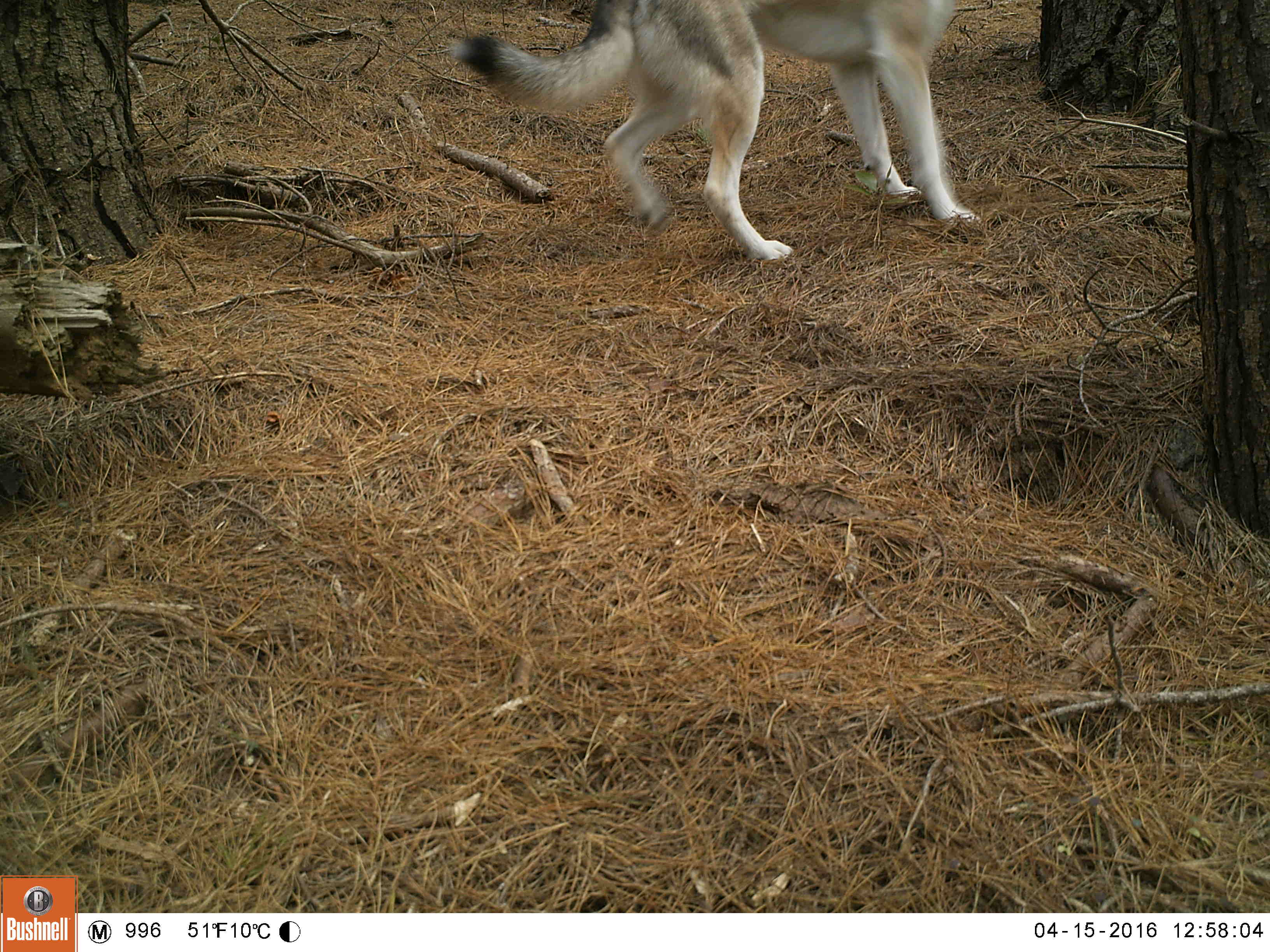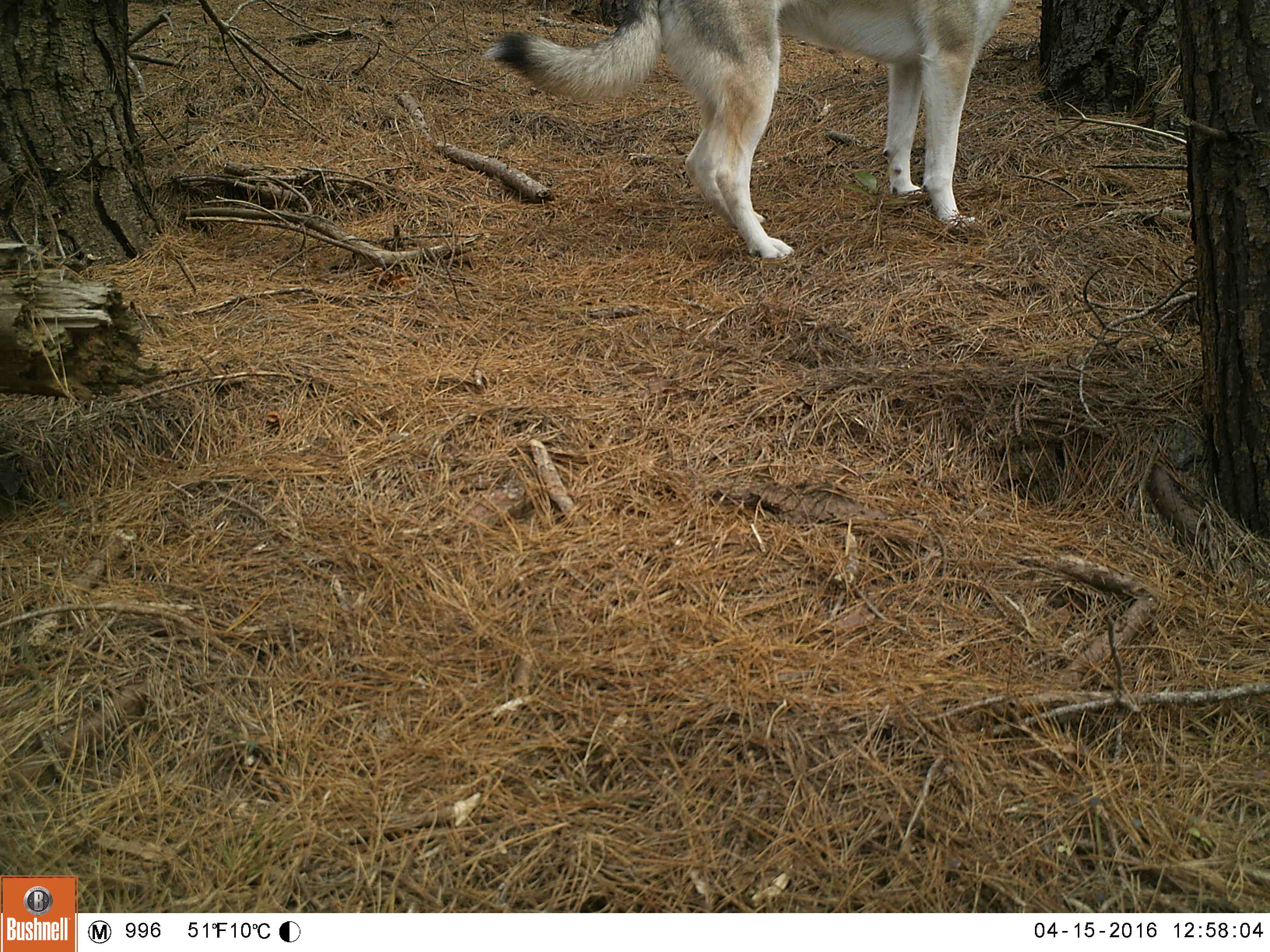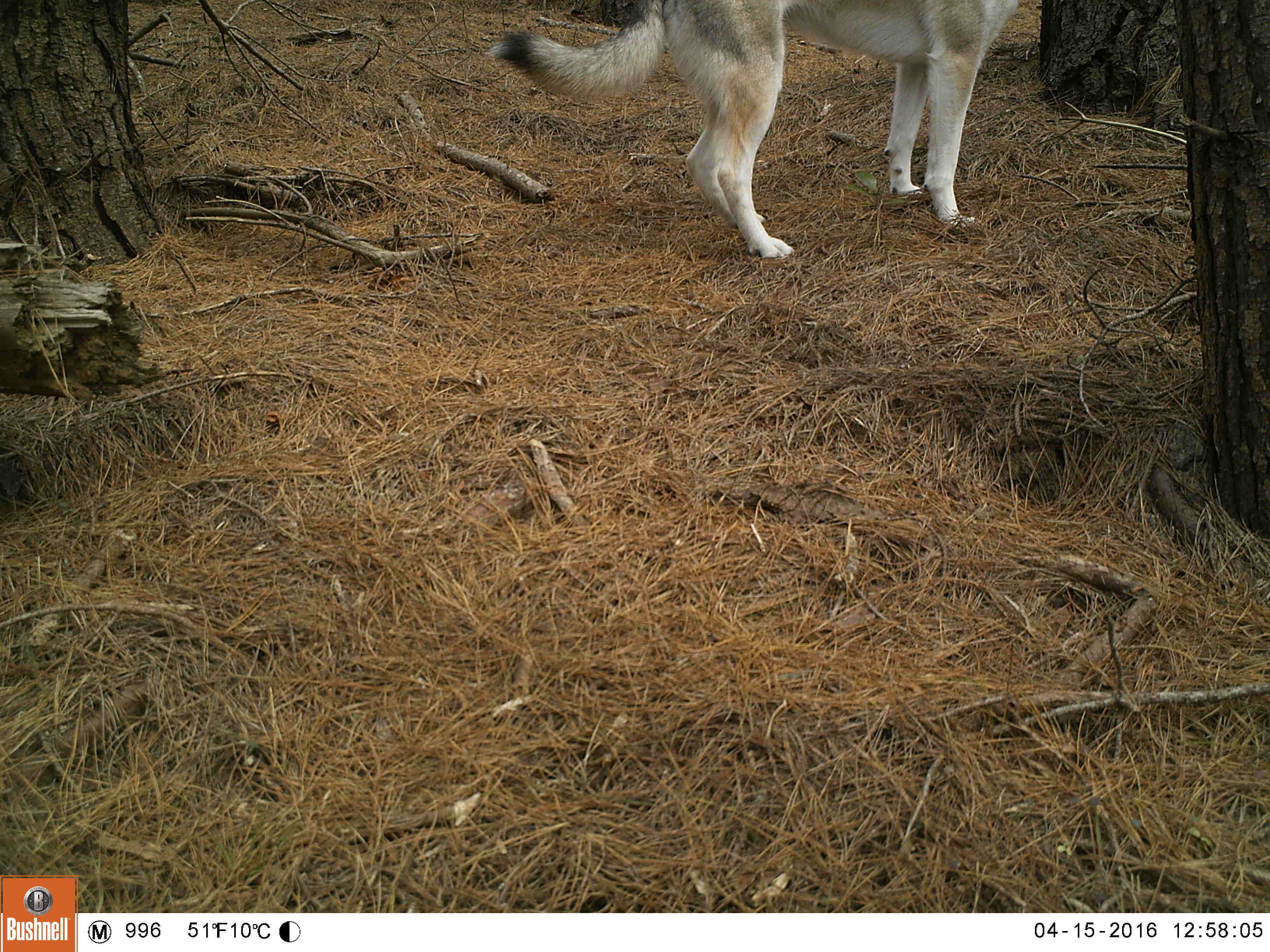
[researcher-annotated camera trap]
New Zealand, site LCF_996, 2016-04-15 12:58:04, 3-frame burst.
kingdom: Animalia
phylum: Chordata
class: Mammalia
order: Carnivora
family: Canidae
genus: Canis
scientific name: Canis familiaris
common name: domestic dog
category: dog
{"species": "dog (domestic dog) (Canis familiaris)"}